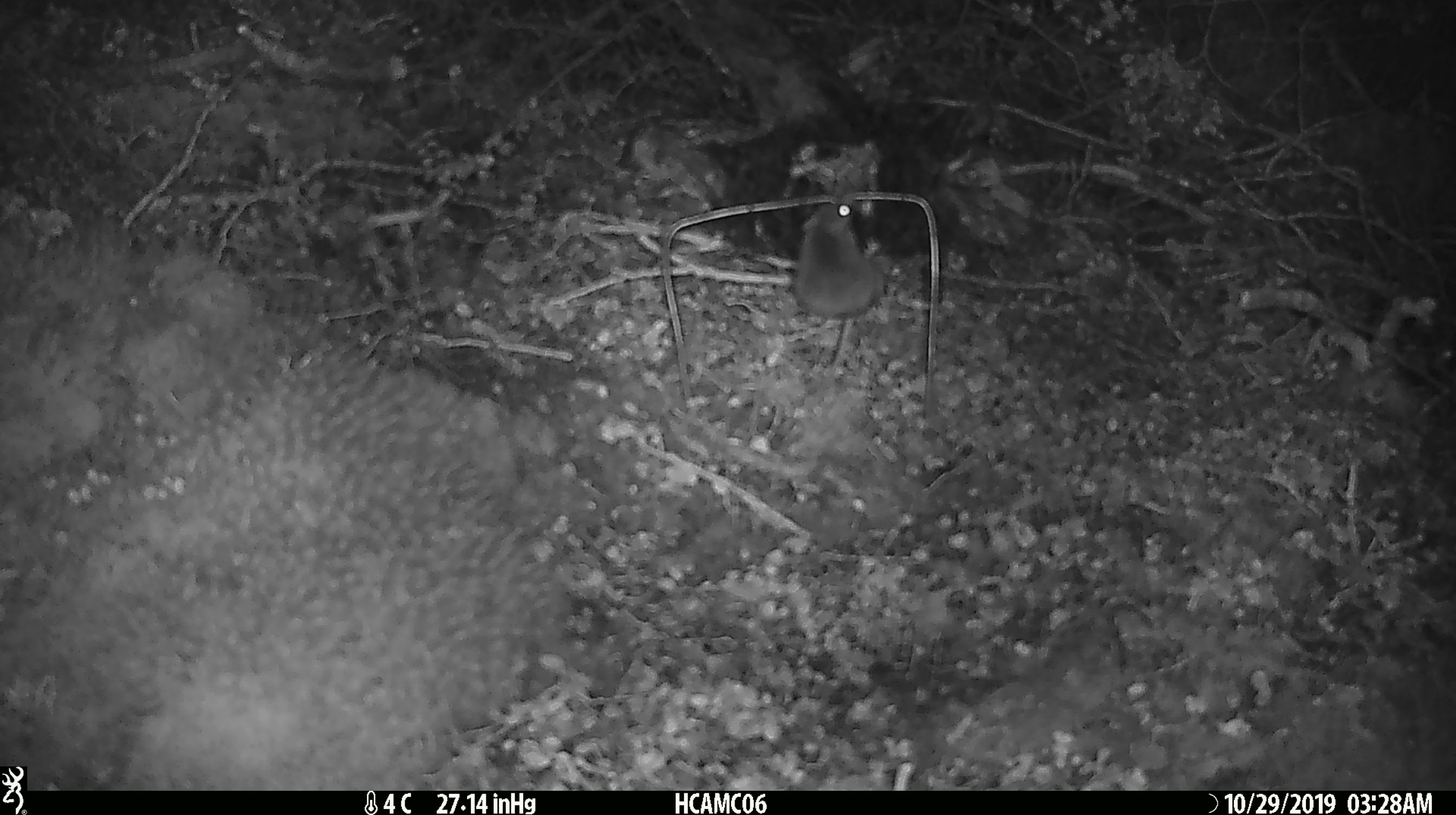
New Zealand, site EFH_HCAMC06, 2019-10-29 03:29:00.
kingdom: Animalia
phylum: Chordata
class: Mammalia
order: Rodentia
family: Muridae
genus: Mus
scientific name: Mus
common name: mouse